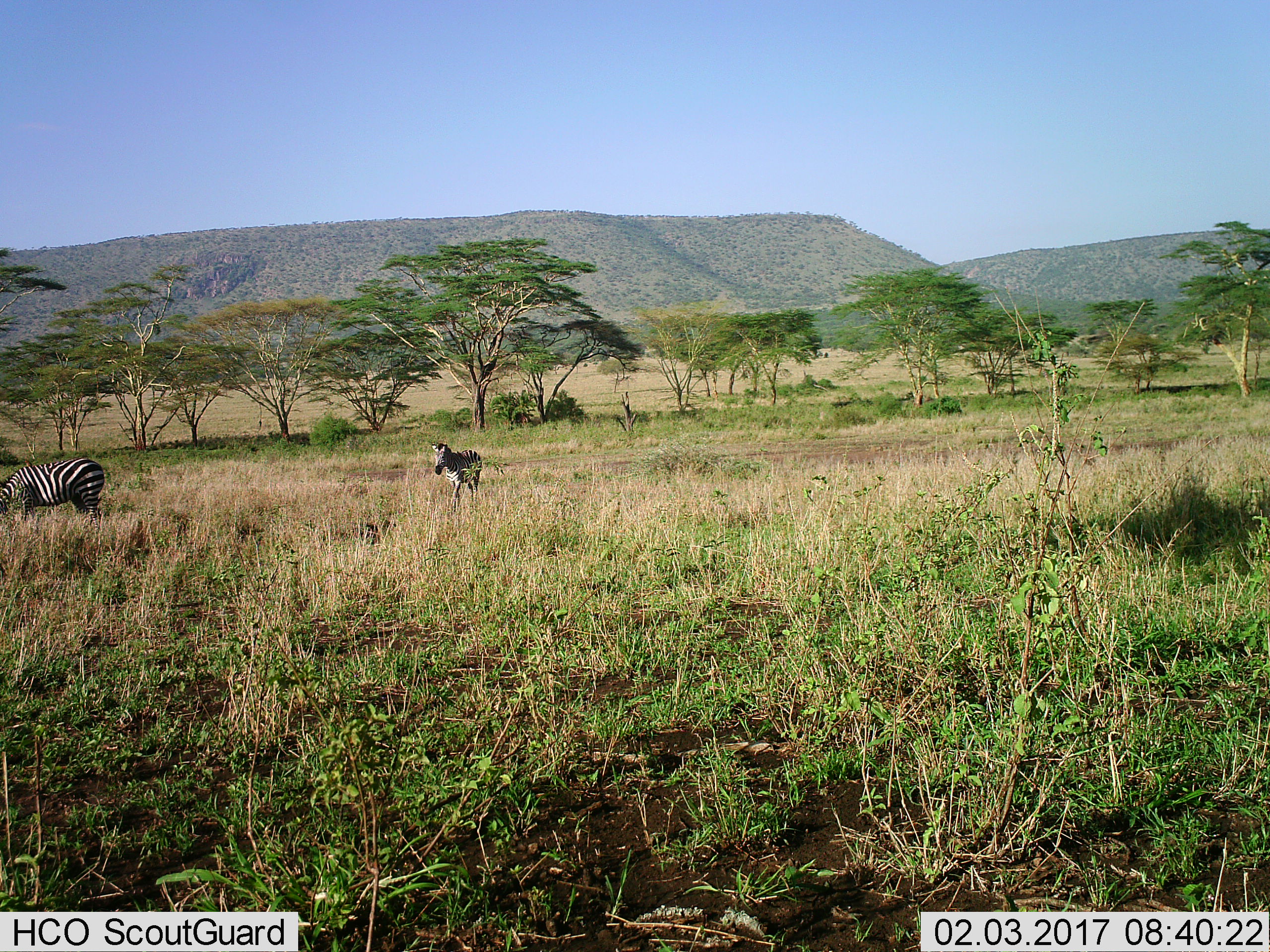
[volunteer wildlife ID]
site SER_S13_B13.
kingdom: Animalia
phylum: Chordata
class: Mammalia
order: Perissodactyla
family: Equidae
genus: Equus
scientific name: Equus quagga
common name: plains zebra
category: zebraplains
Zebraplains (plains zebra) (Equus quagga), count 2. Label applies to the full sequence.